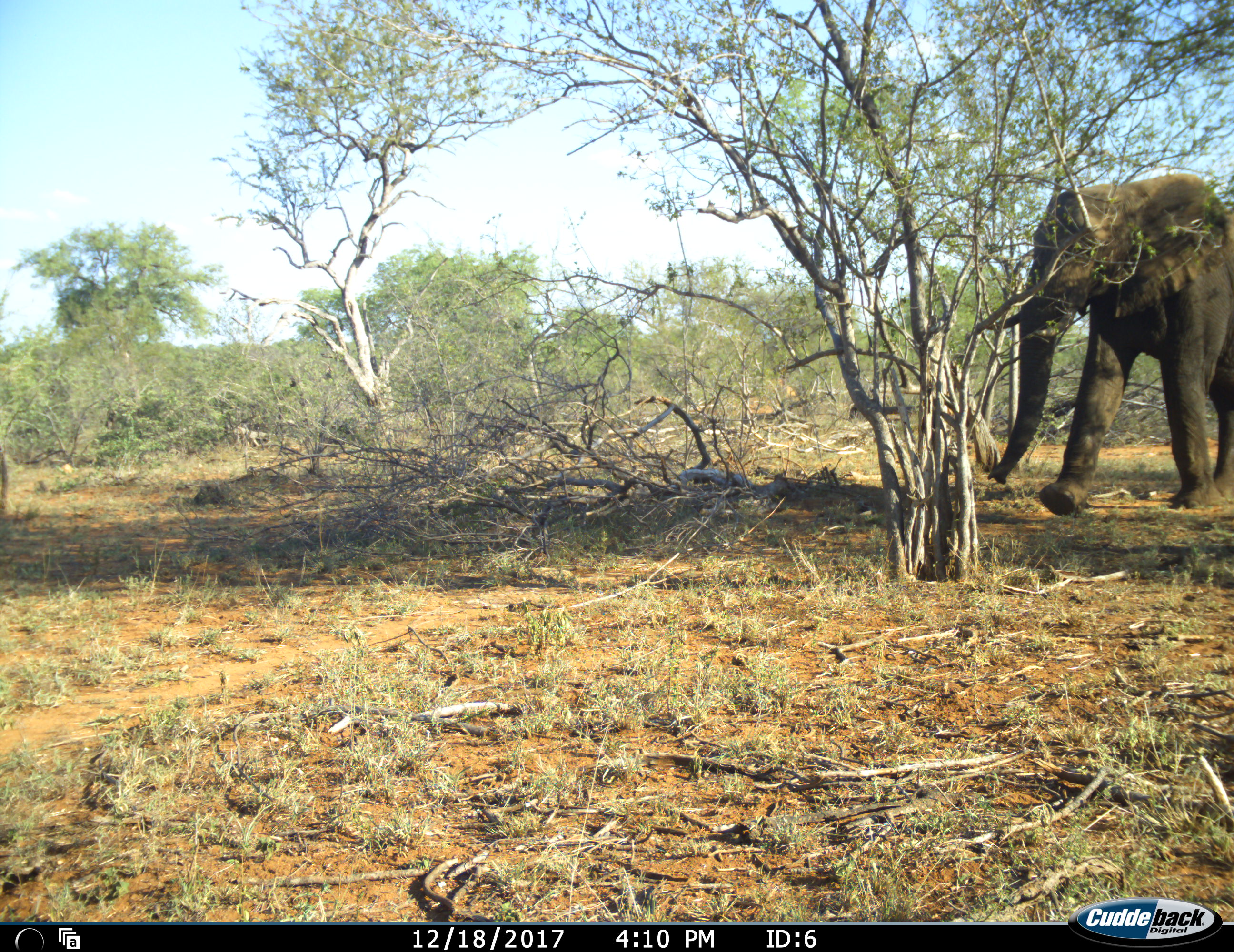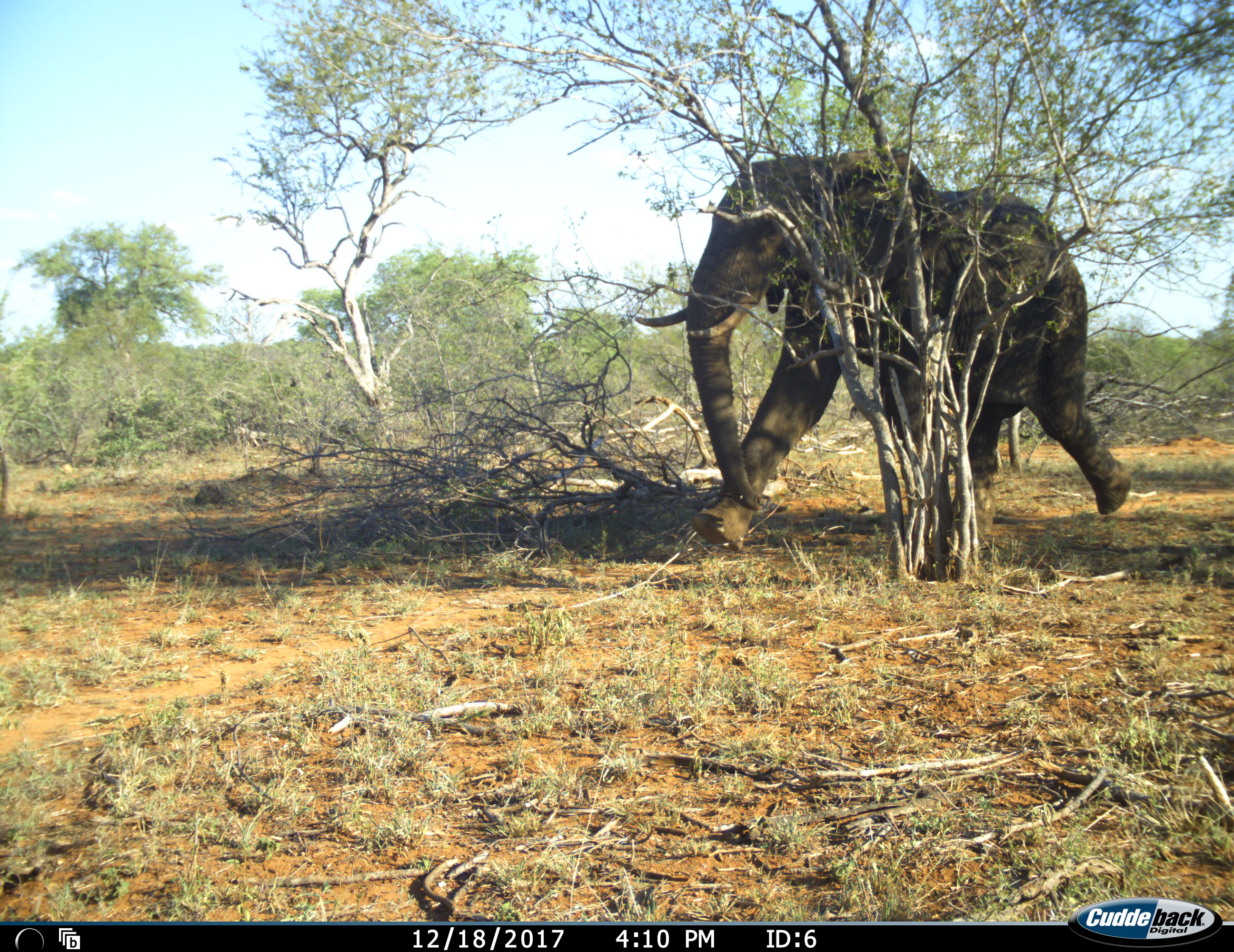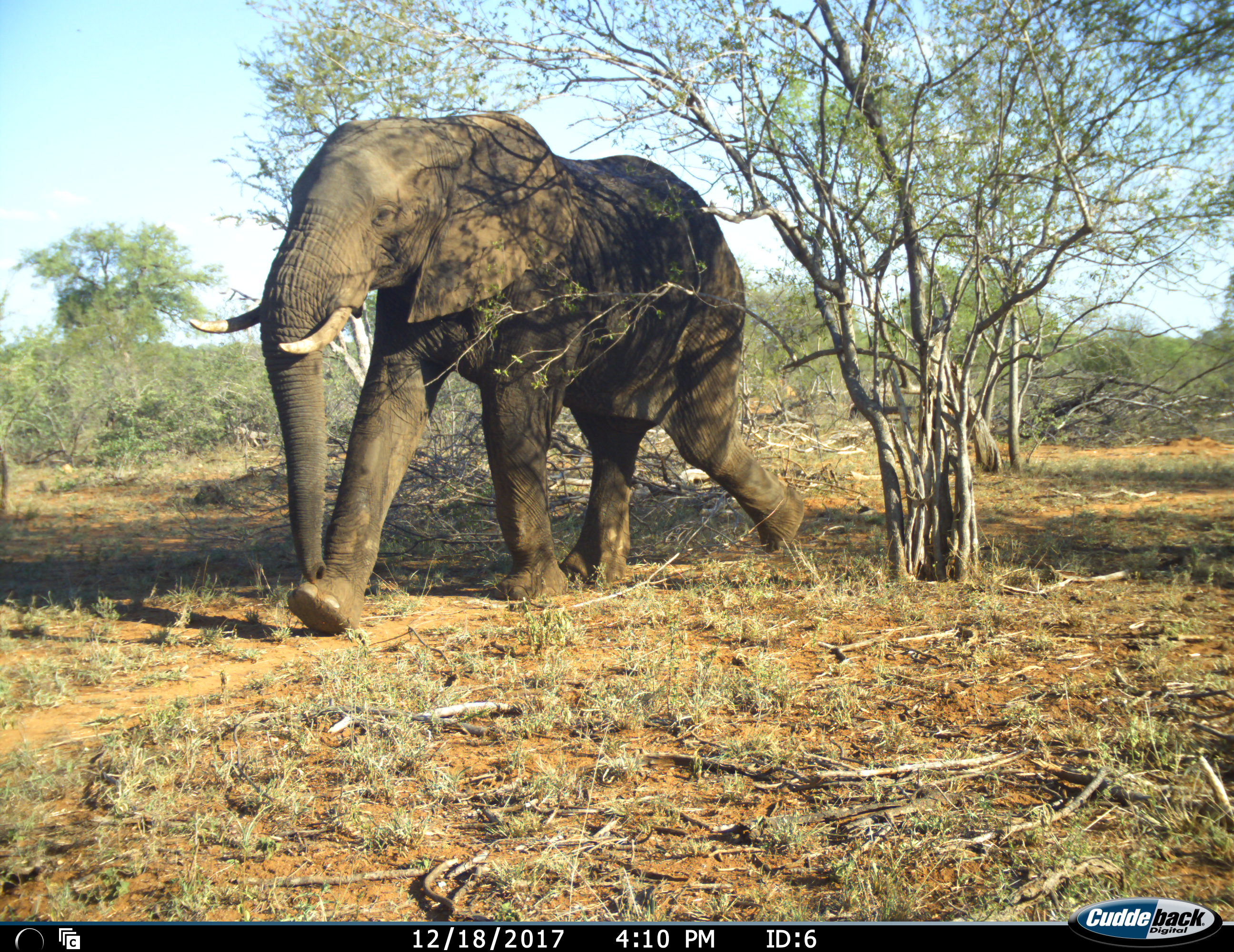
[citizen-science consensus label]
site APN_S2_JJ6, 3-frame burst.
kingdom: Animalia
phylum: Chordata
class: Mammalia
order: Proboscidea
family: Elephantidae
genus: Loxodonta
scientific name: Loxodonta africana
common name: african bush elephant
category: elephant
Elephant (african bush elephant) (Loxodonta africana), count 1. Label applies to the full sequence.